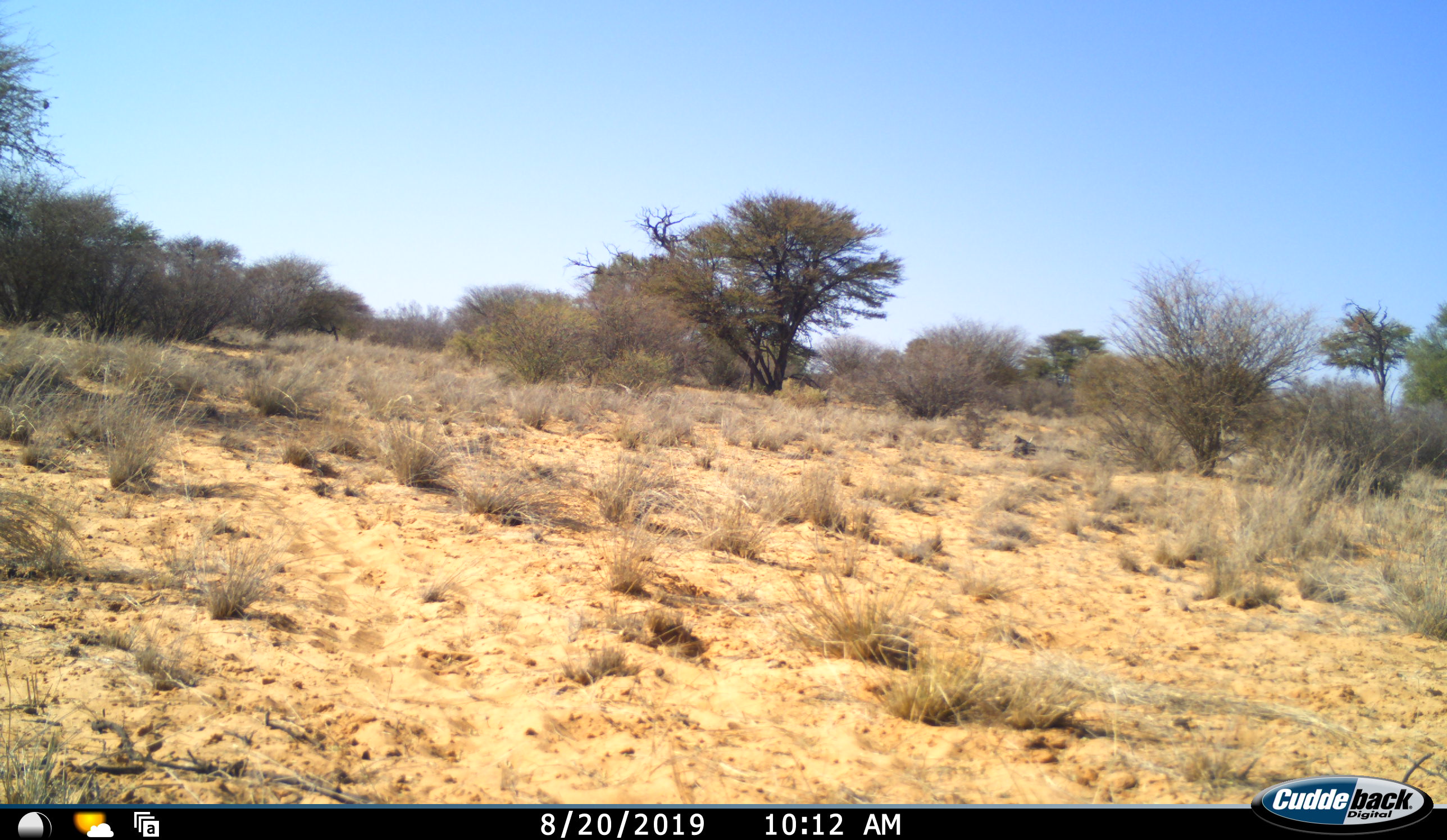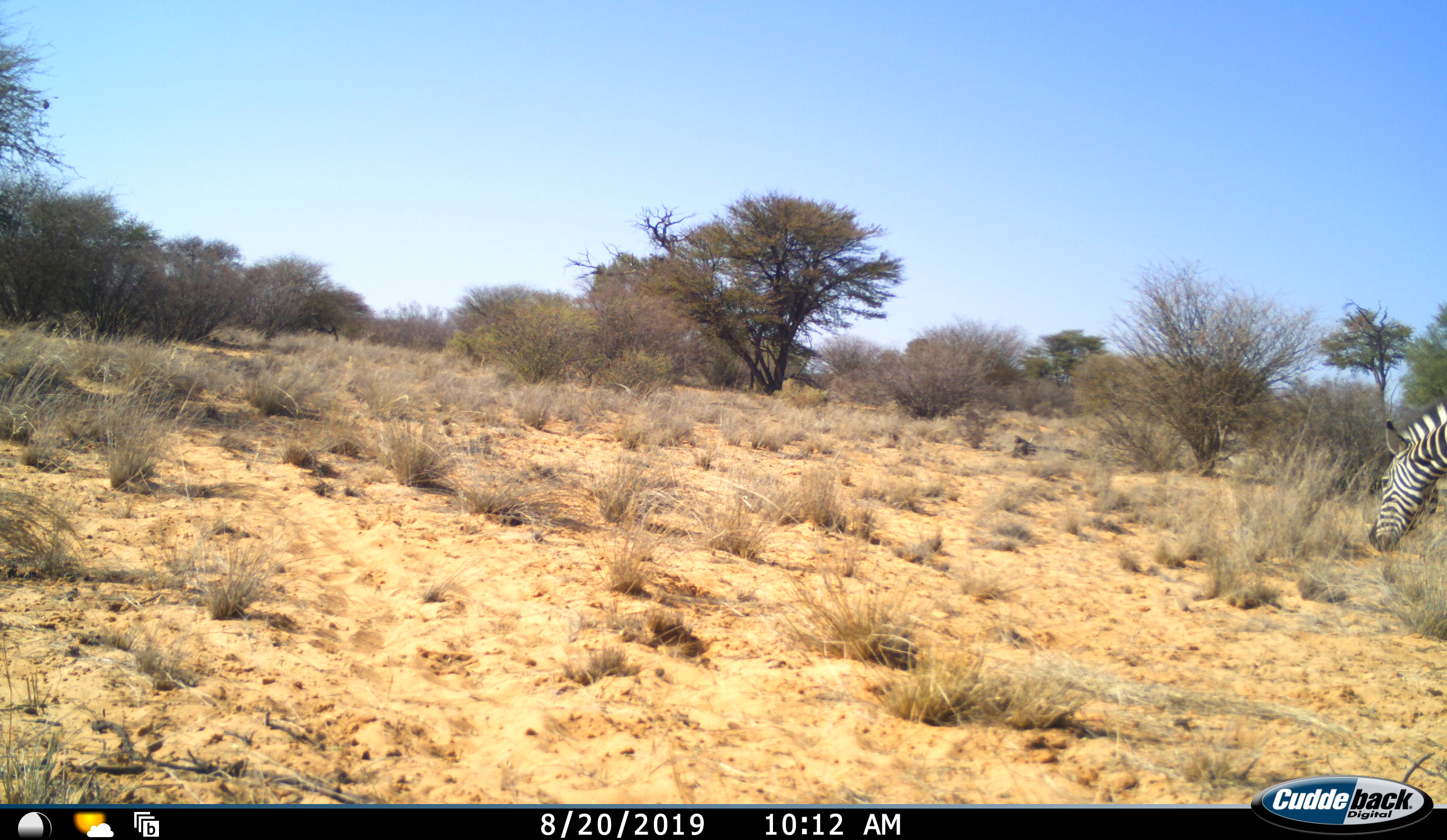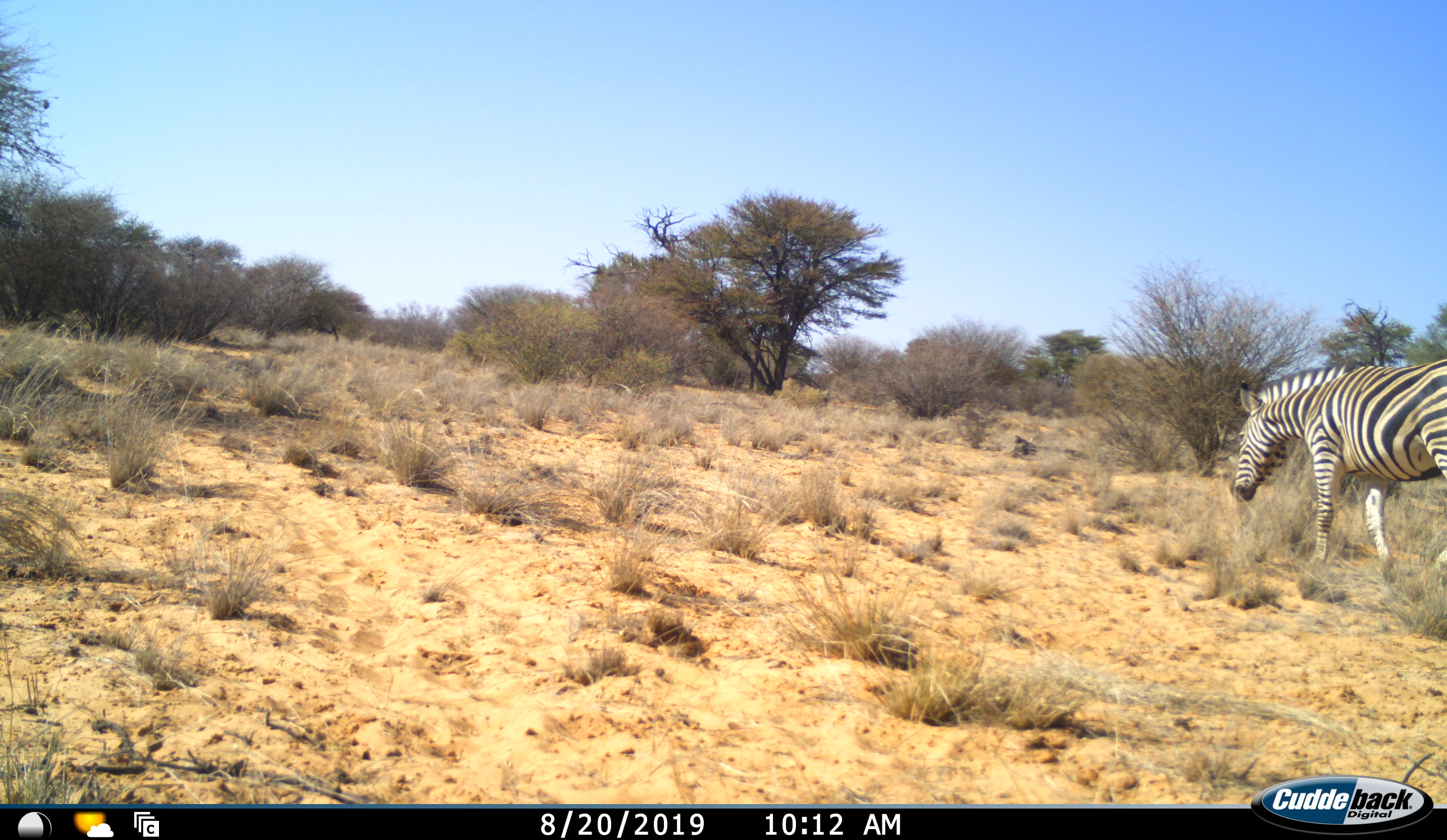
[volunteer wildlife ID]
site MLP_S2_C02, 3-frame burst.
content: unidentified animal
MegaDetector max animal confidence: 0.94